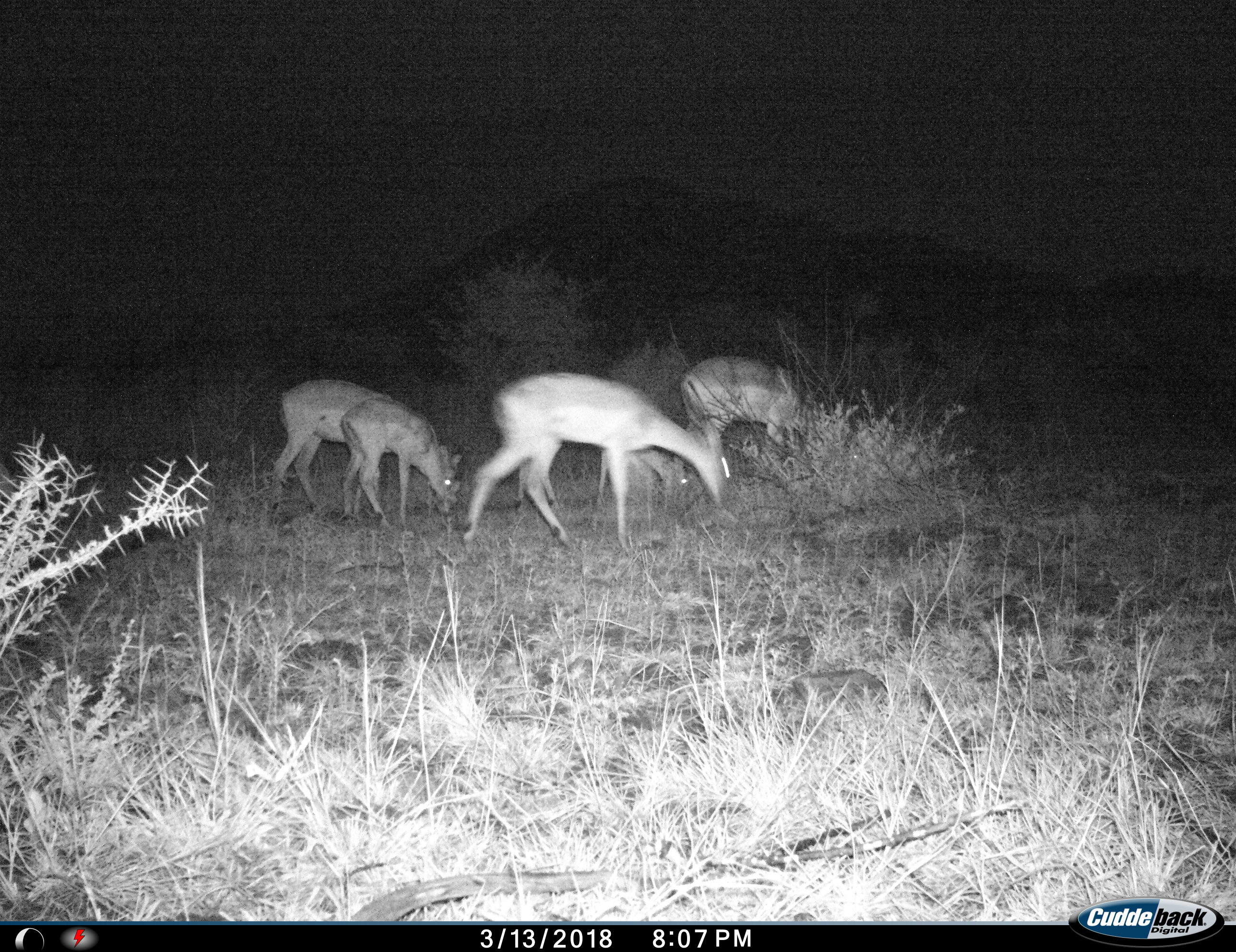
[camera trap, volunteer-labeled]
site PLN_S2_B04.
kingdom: Animalia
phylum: Chordata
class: Mammalia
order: Artiodactyla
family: Bovidae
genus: Aepyceros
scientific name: Aepyceros melampus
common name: impala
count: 5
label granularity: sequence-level